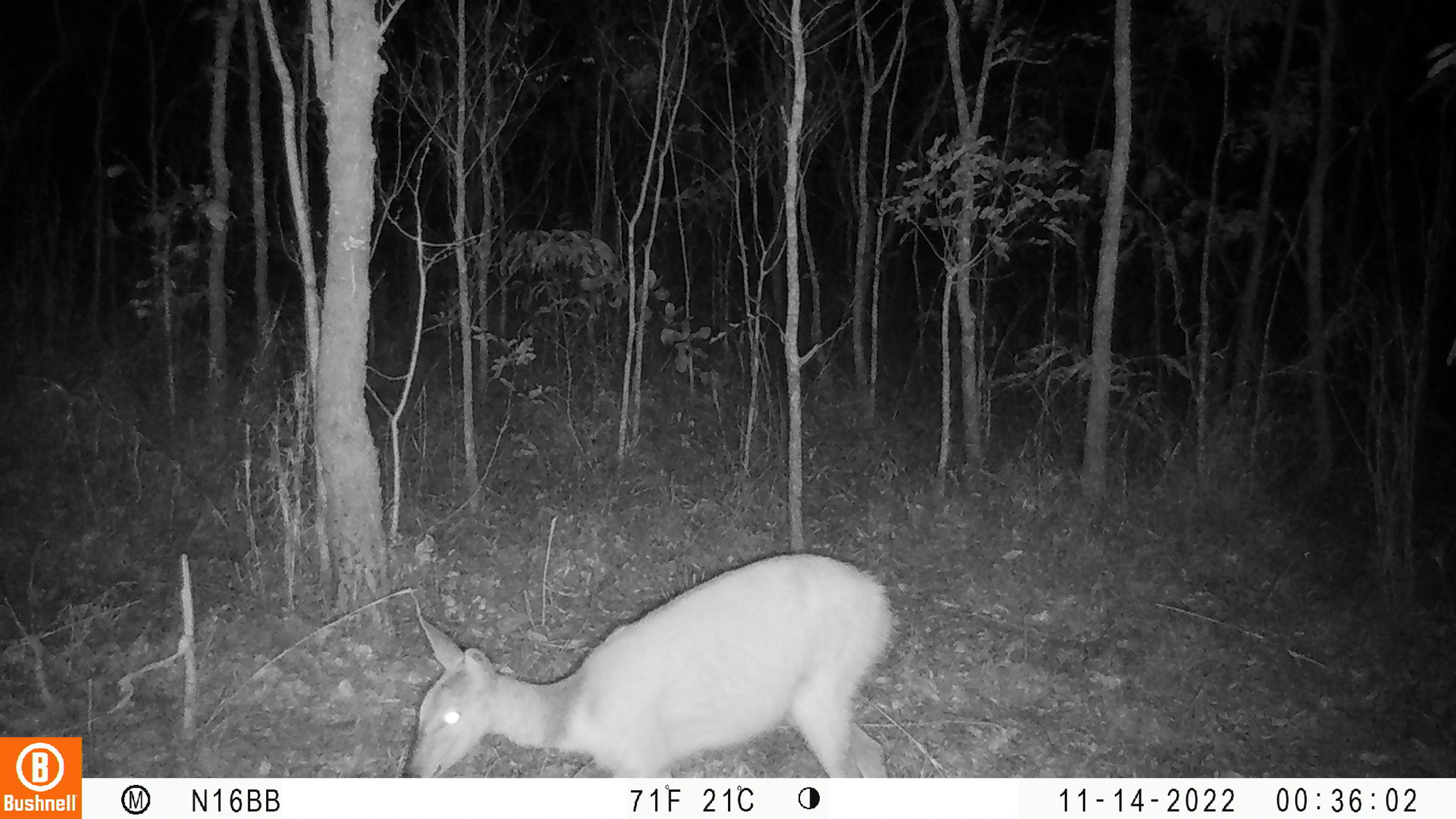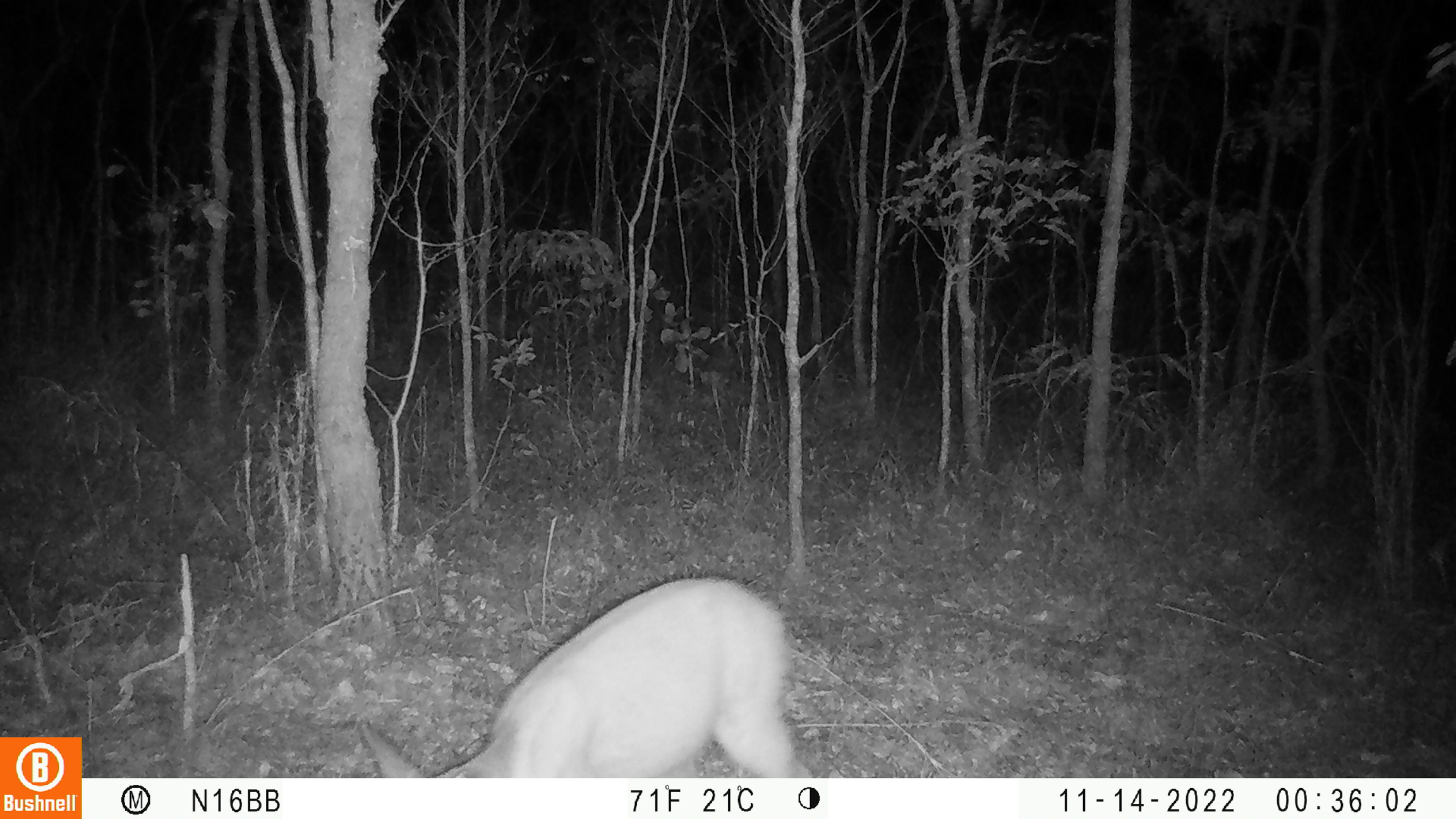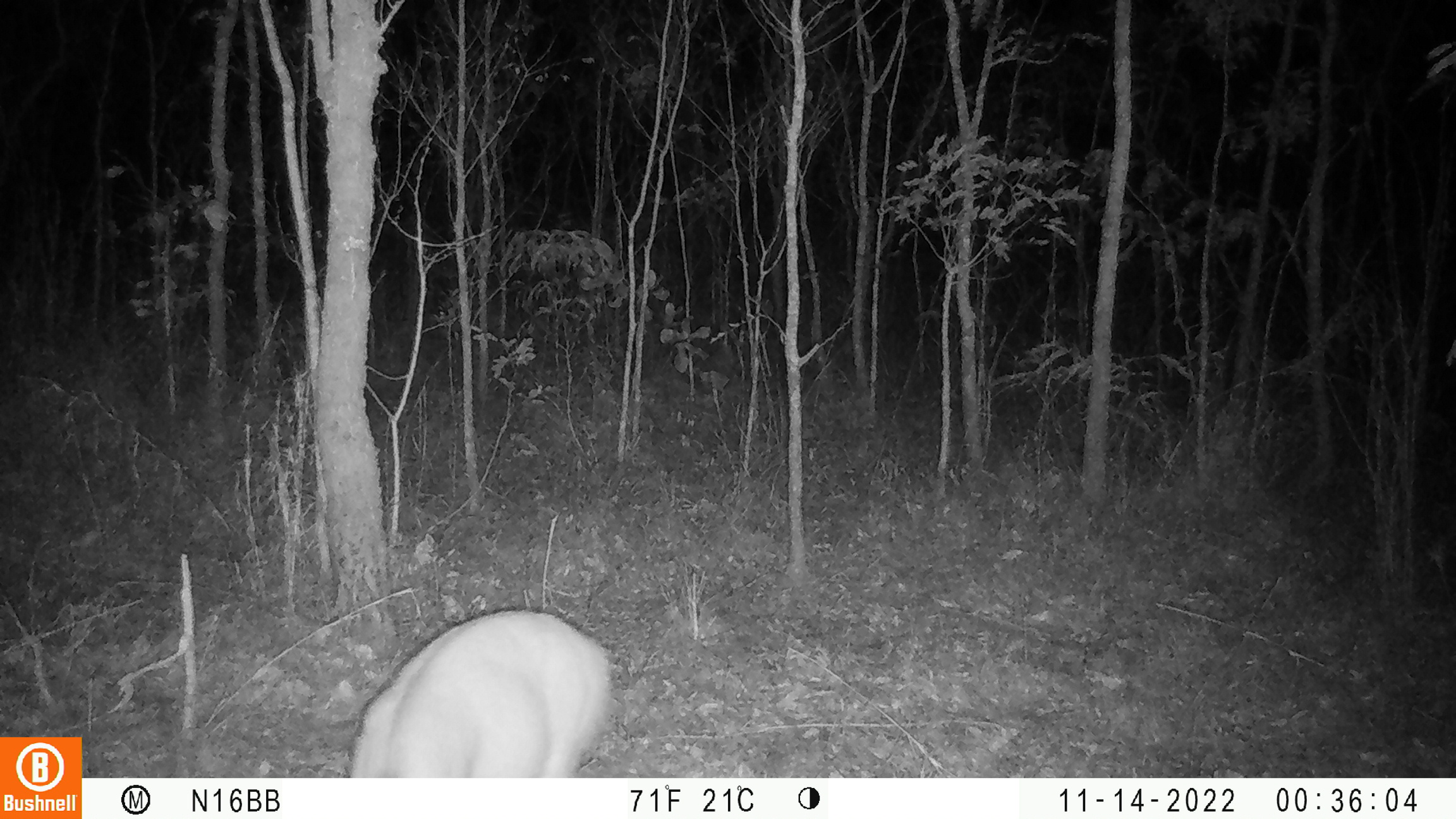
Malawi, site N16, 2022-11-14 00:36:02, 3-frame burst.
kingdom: Animalia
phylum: Chordata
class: Mammalia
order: Artiodactyla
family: Bovidae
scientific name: Antilopinae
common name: small antelope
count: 1